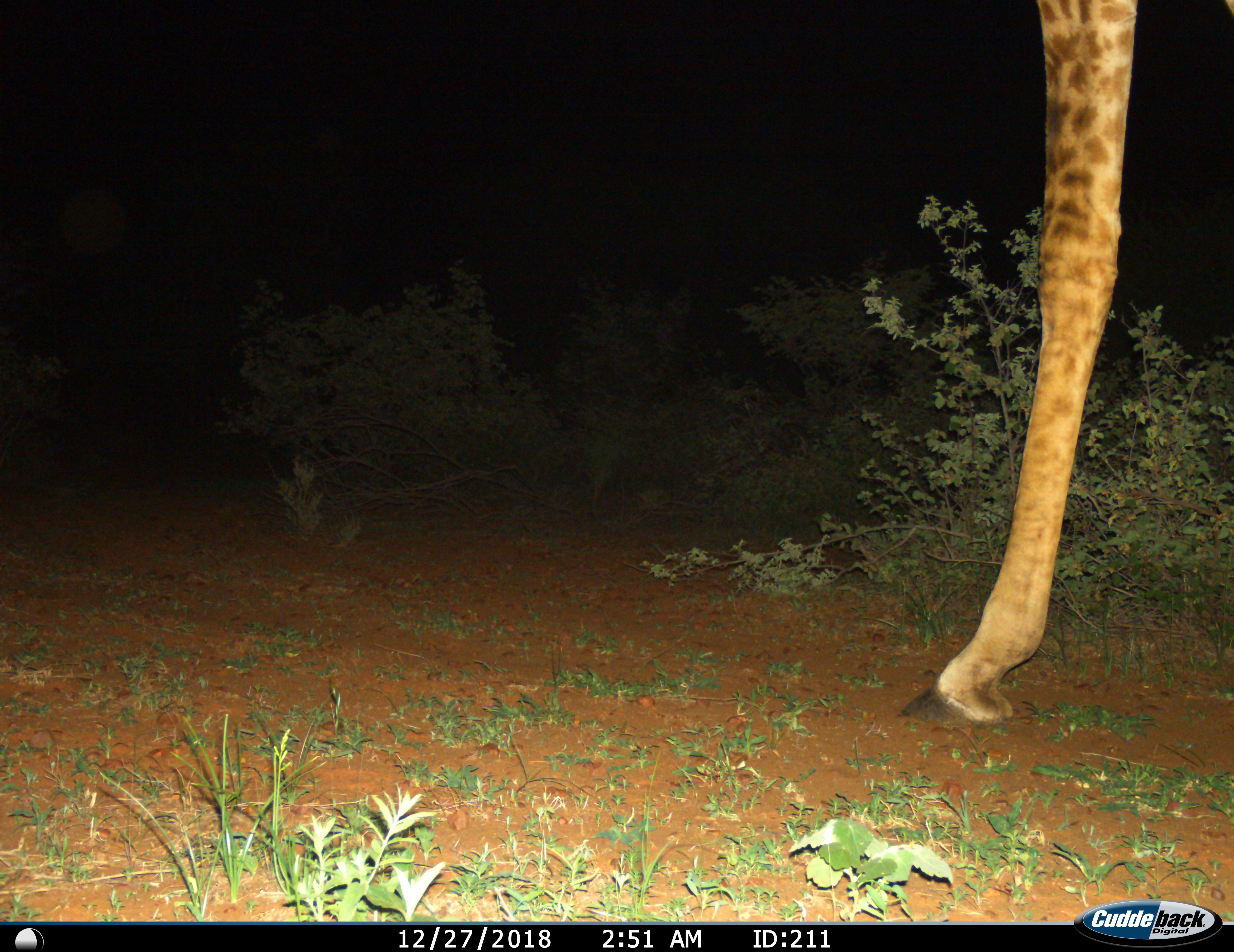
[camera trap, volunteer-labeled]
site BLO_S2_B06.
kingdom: Animalia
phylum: Chordata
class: Mammalia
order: Artiodactyla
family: Giraffidae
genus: Giraffa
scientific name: Giraffa camelopardalis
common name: giraffe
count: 1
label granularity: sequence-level